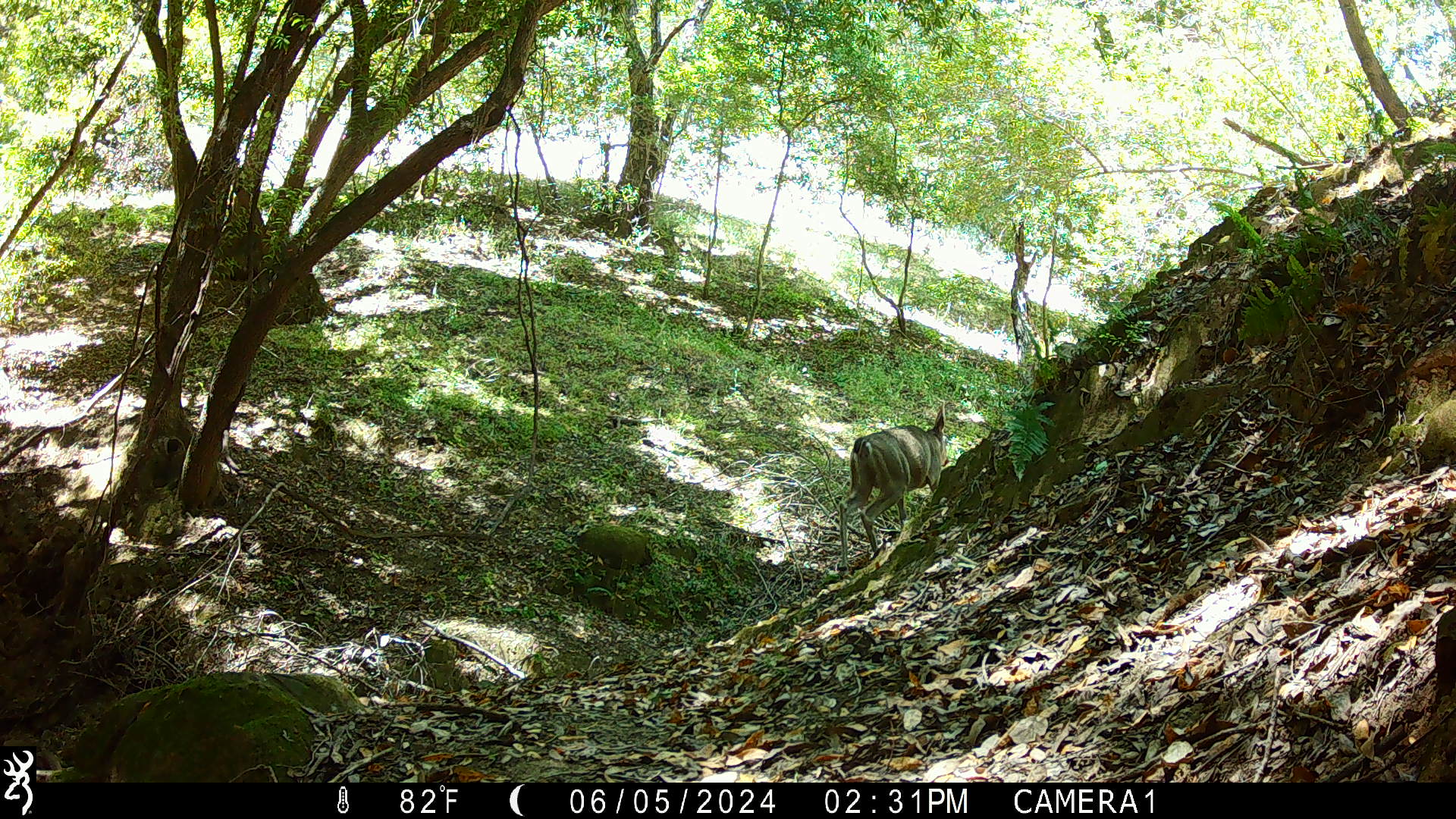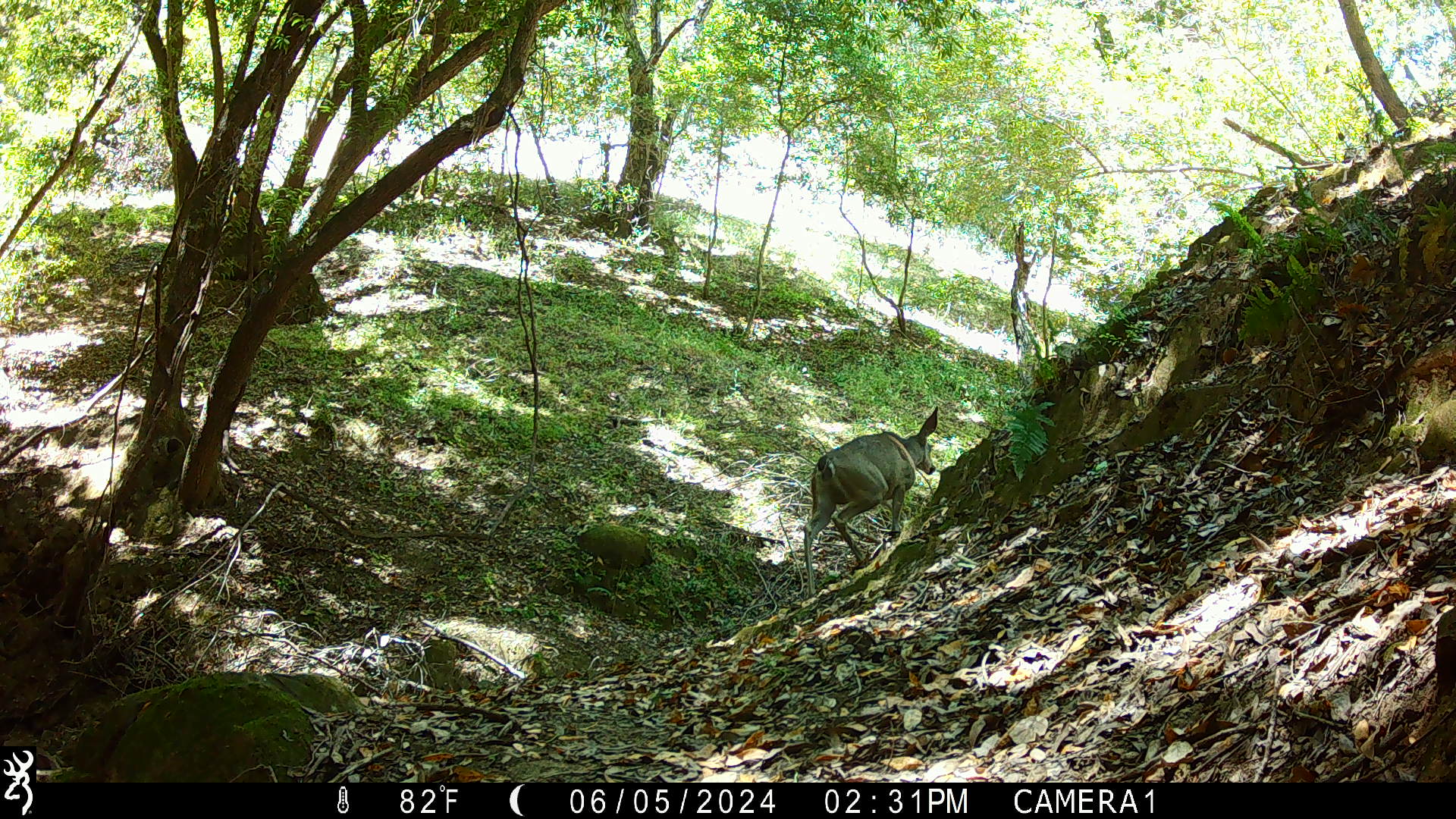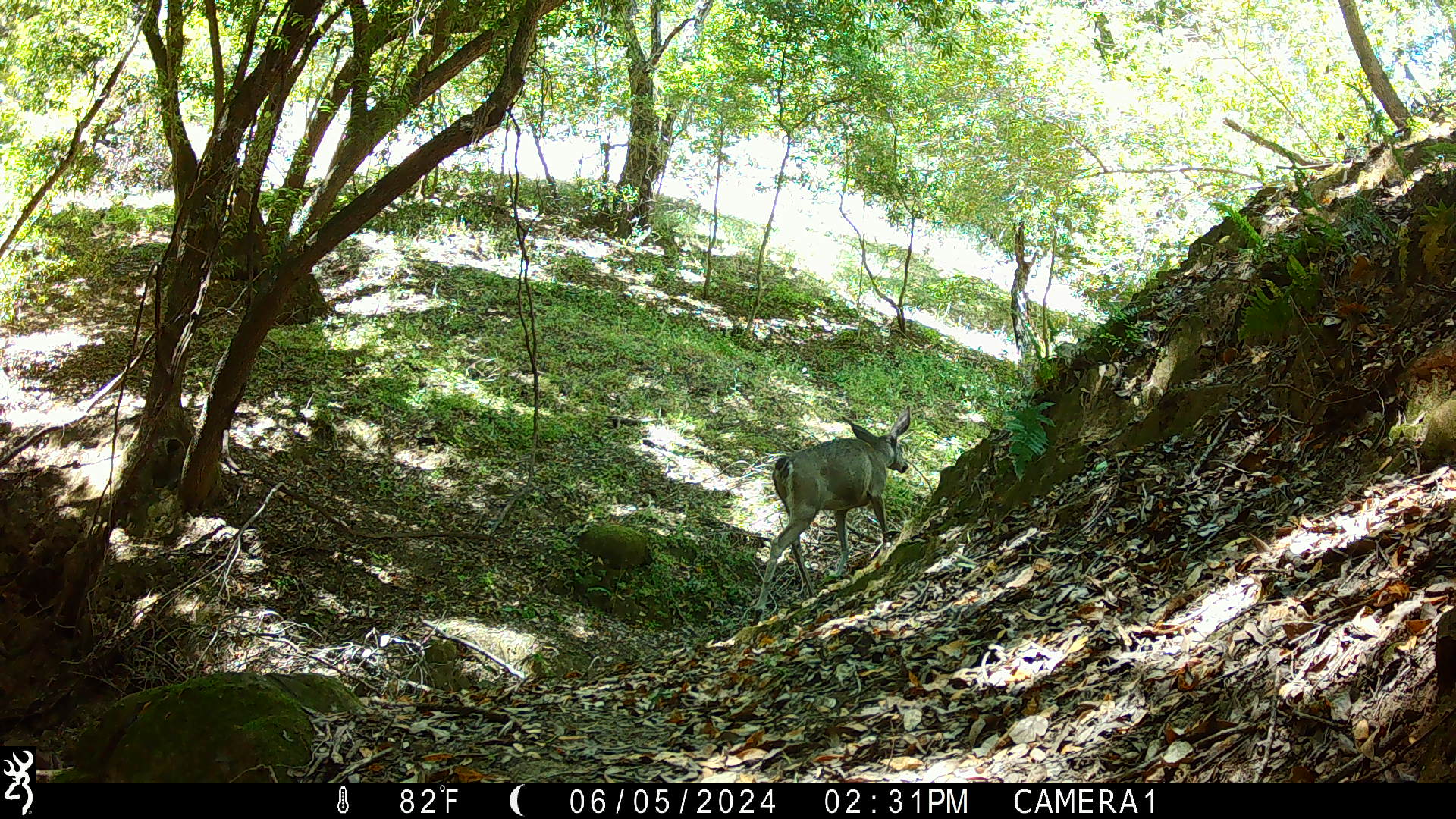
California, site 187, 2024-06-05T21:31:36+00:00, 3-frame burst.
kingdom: Animalia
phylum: Chordata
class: Mammalia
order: Artiodactyla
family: Cervidae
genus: Odocoileus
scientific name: Odocoileus hemionus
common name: mule deer